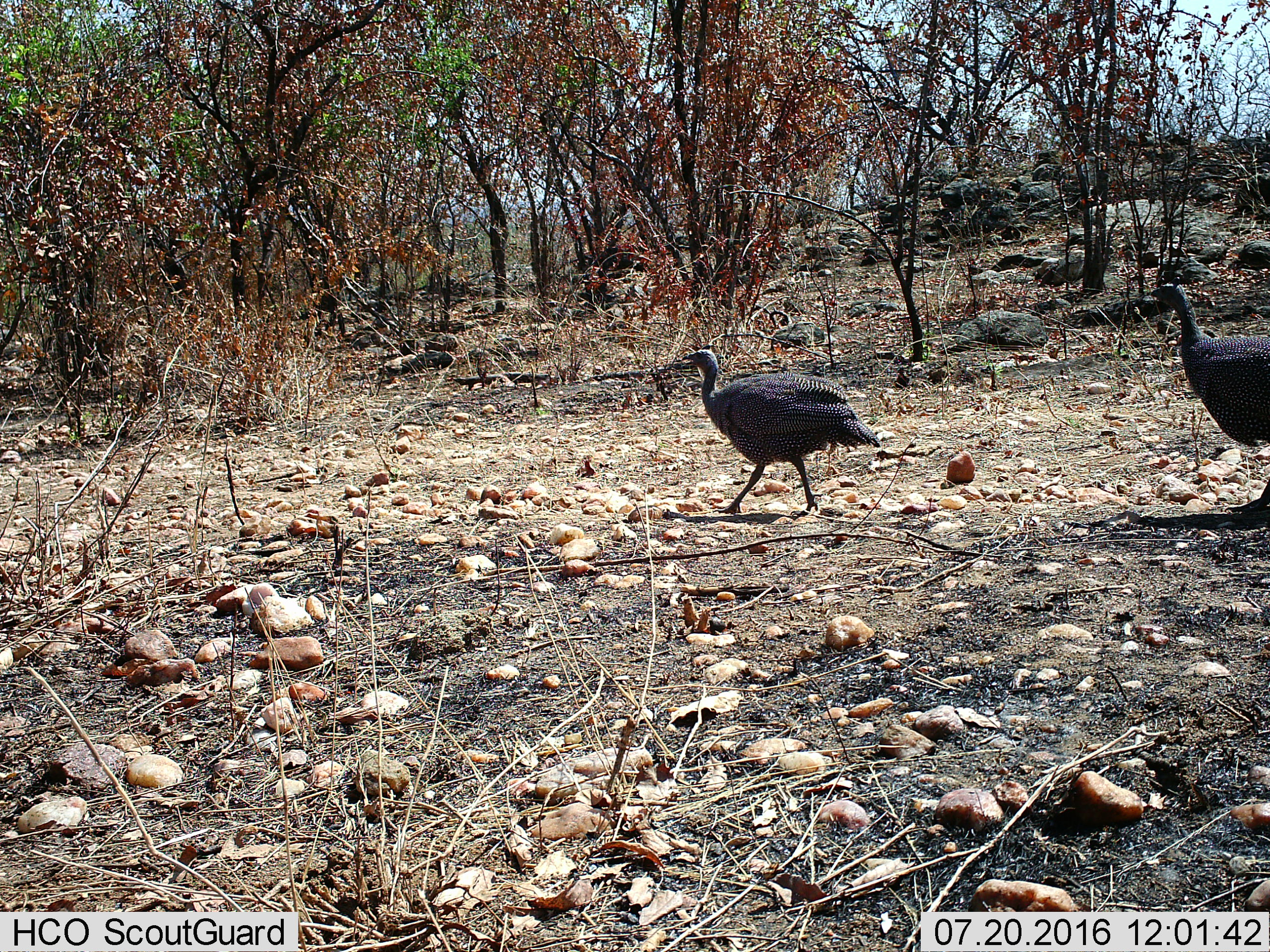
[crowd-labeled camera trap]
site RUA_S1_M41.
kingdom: Animalia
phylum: Chordata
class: Aves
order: Galliformes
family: Numididae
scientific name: Numididae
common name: guineafowl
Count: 2.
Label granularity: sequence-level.